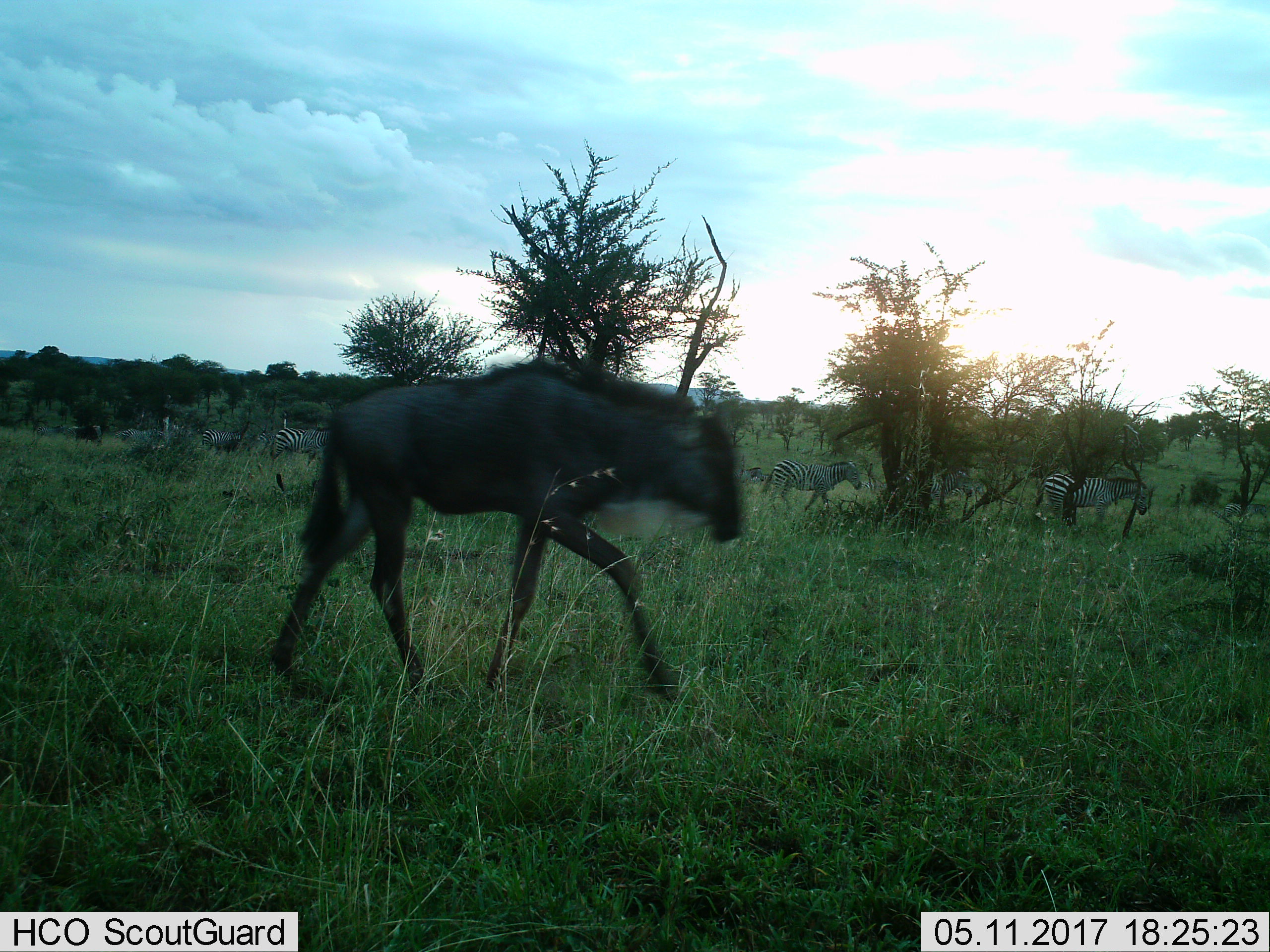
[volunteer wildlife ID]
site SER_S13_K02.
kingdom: Animalia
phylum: Chordata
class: Mammalia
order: Artiodactyla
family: Bovidae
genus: Connochaetes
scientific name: Connochaetes taurinus taurinus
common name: blue wildebeest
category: wildebeestblue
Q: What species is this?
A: Wildebeestblue (blue wildebeest) (Connochaetes taurinus taurinus).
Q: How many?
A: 1.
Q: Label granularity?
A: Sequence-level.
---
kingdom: Animalia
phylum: Chordata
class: Mammalia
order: Perissodactyla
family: Equidae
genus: Equus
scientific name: Equus quagga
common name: plains zebra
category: zebraplains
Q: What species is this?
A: Zebraplains (plains zebra) (Equus quagga).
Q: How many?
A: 8.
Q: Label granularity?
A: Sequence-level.